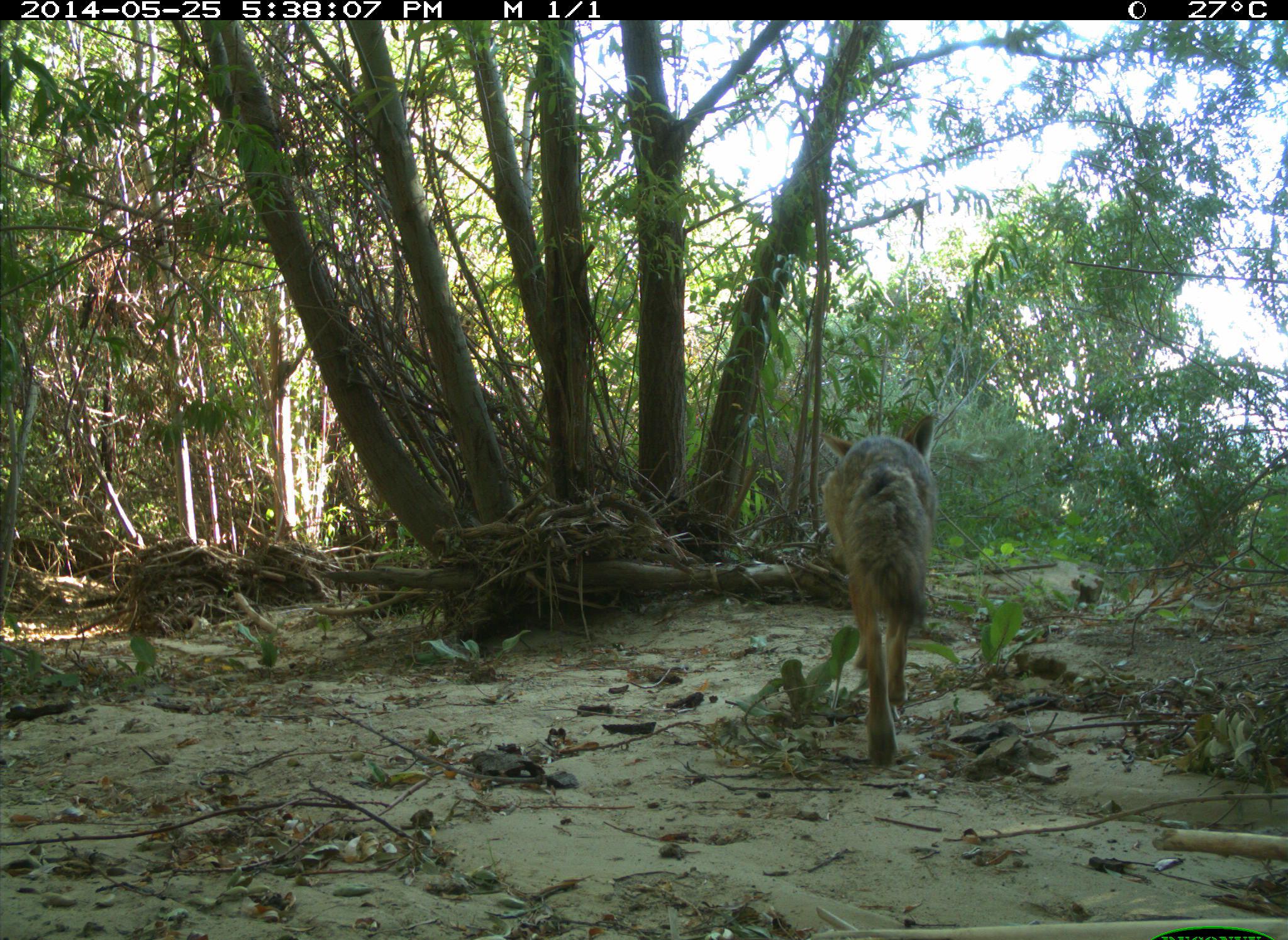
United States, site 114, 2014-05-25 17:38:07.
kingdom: Animalia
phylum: Chordata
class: Mammalia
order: Carnivora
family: Canidae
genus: Canis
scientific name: Canis latrans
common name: coyote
Coyote (Canis latrans).